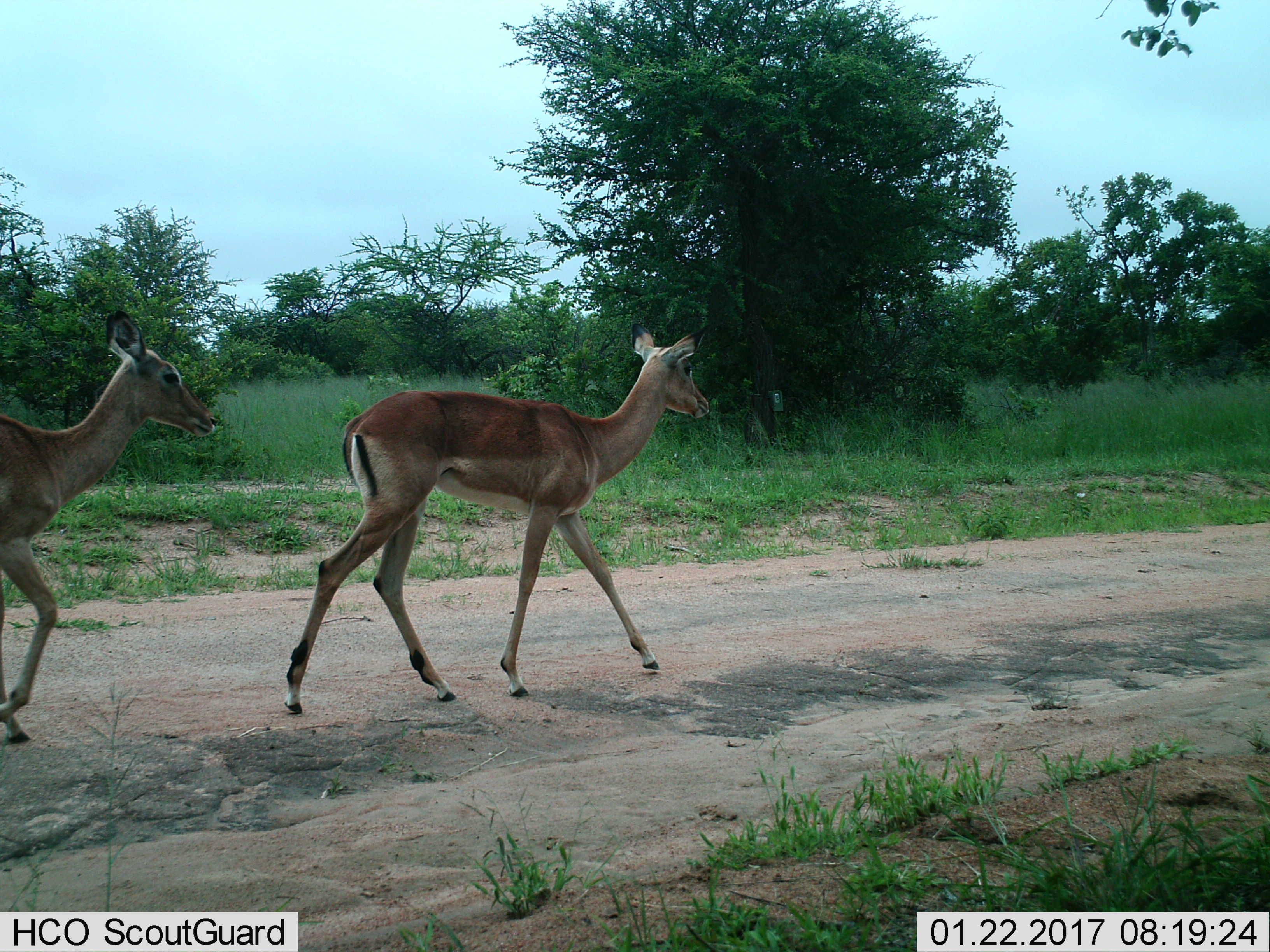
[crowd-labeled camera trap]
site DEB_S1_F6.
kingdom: Animalia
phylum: Chordata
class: Mammalia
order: Artiodactyla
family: Bovidae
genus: Aepyceros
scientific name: Aepyceros melampus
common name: impala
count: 2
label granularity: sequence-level